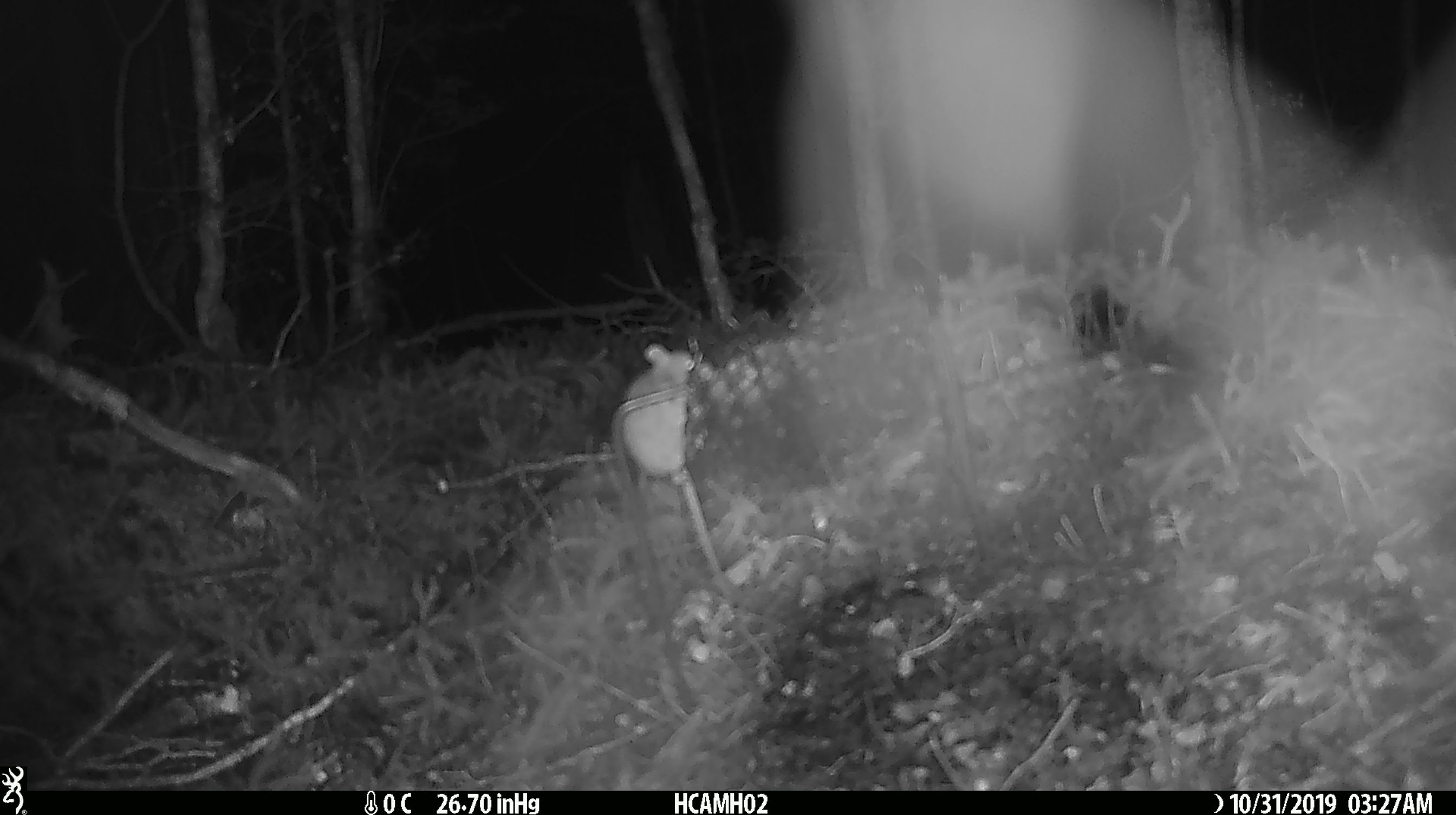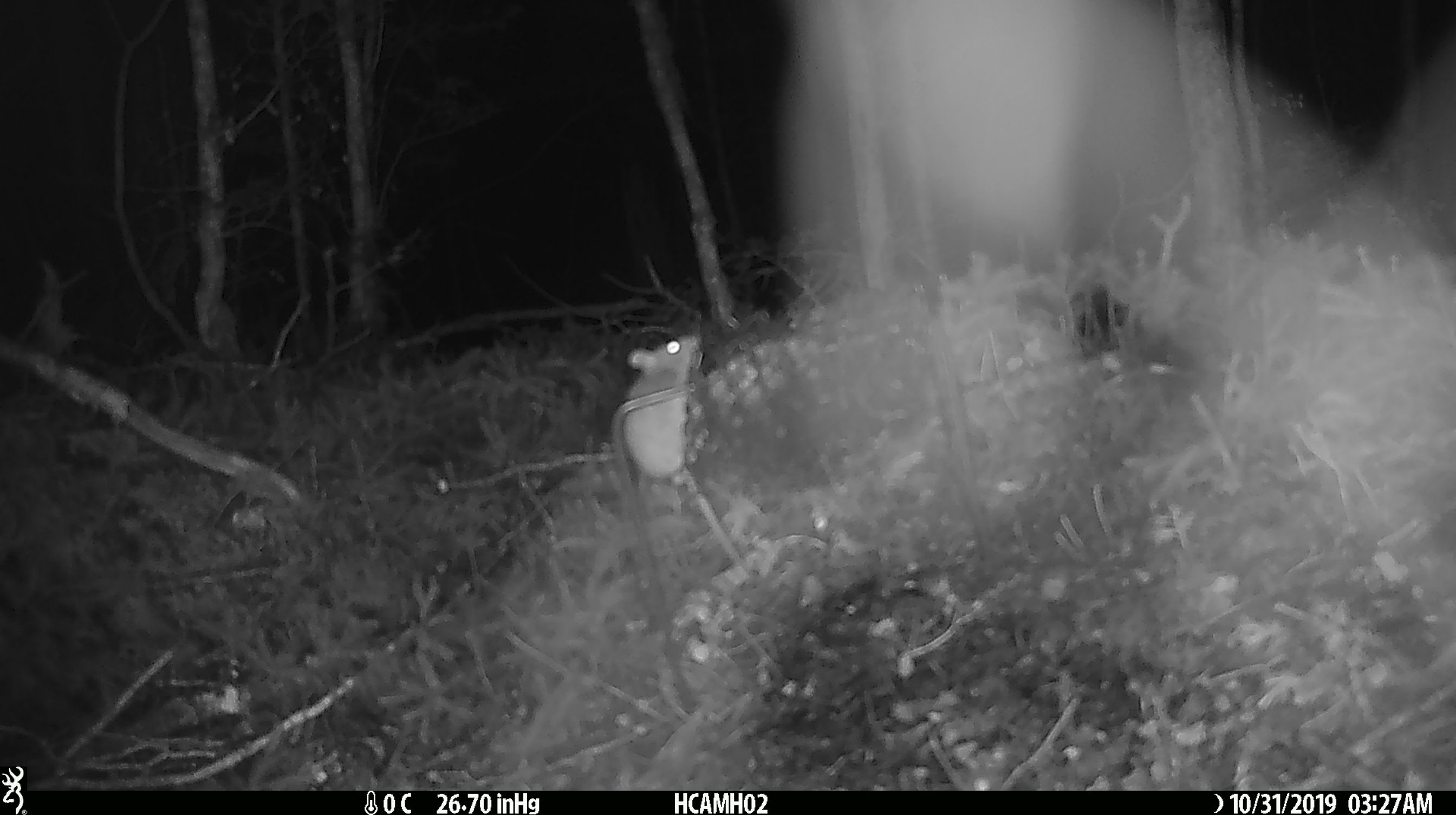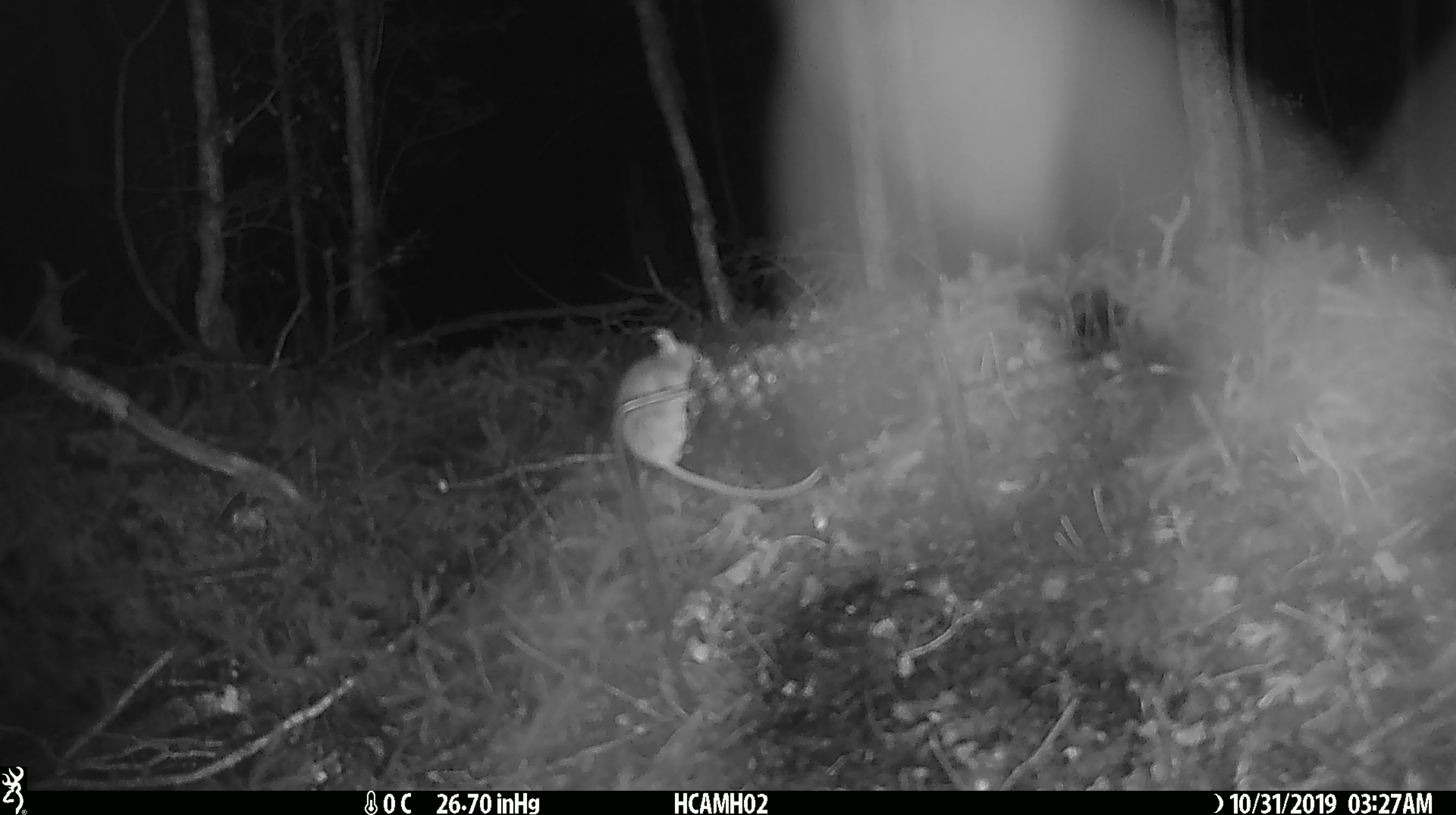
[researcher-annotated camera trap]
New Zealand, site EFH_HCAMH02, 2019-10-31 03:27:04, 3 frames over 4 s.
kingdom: Animalia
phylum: Chordata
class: Mammalia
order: Rodentia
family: Muridae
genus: Mus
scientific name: Mus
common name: mouse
Mouse (Mus).